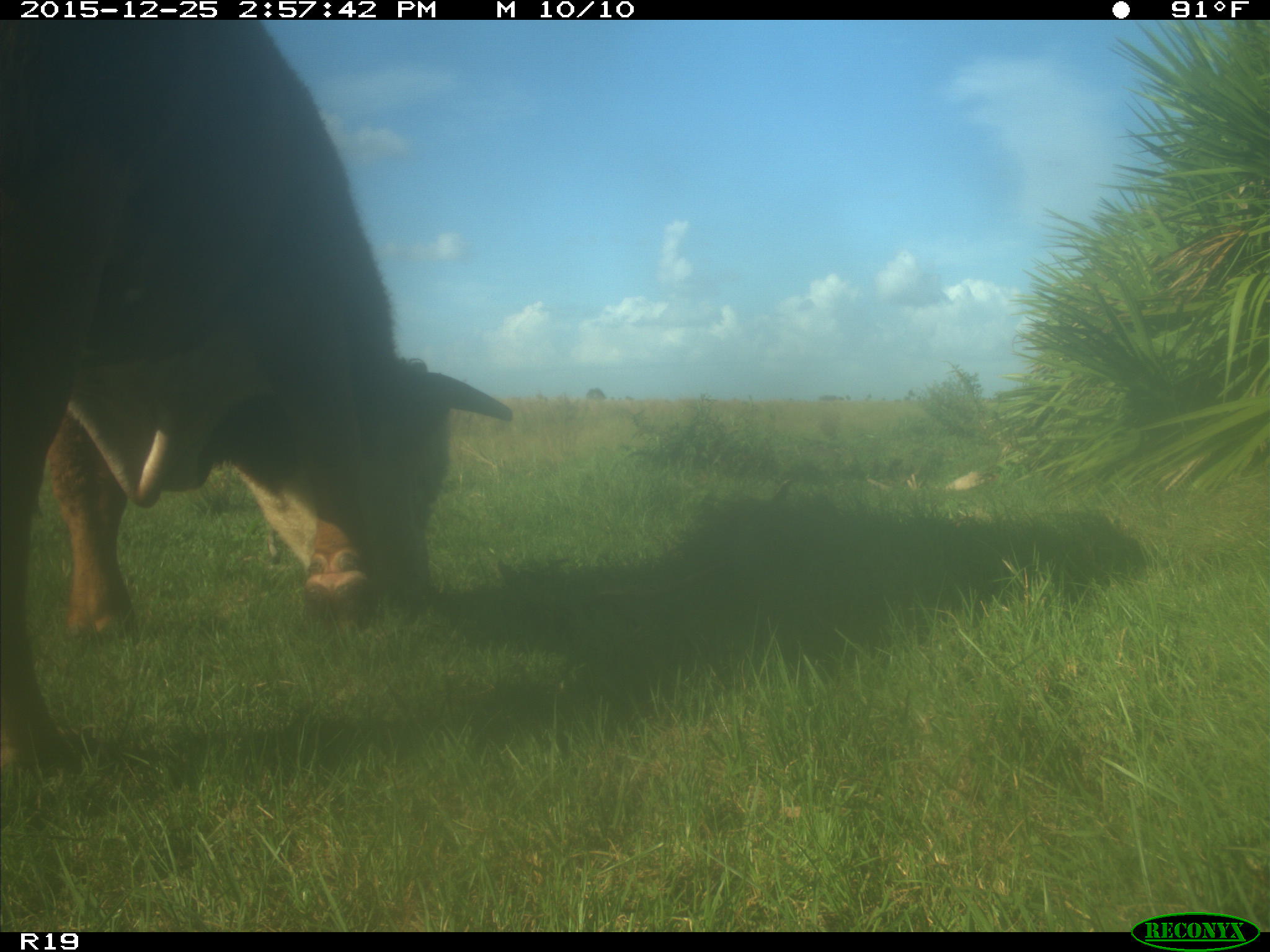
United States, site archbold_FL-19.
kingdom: Animalia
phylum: Chordata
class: Mammalia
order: Artiodactyla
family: Bovidae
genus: Bos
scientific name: Bos taurus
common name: domestic cow